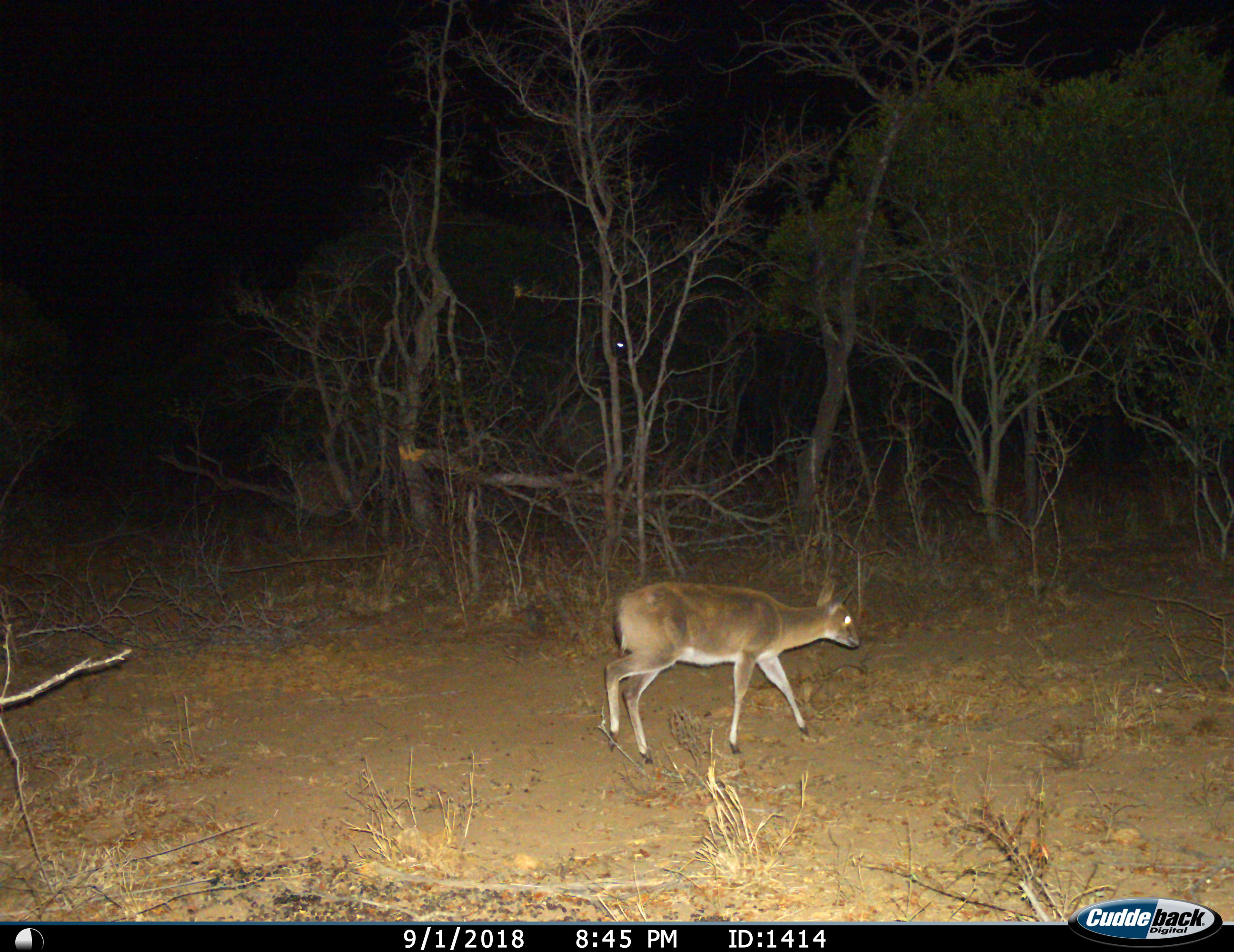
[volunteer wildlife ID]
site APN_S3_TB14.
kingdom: Animalia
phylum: Chordata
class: Mammalia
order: Artiodactyla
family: Bovidae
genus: Sylvicapra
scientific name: Sylvicapra grimmia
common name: common duiker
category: duikercommongrey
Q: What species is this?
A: Duikercommongrey (common duiker) (Sylvicapra grimmia).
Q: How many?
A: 1.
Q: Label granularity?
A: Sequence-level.